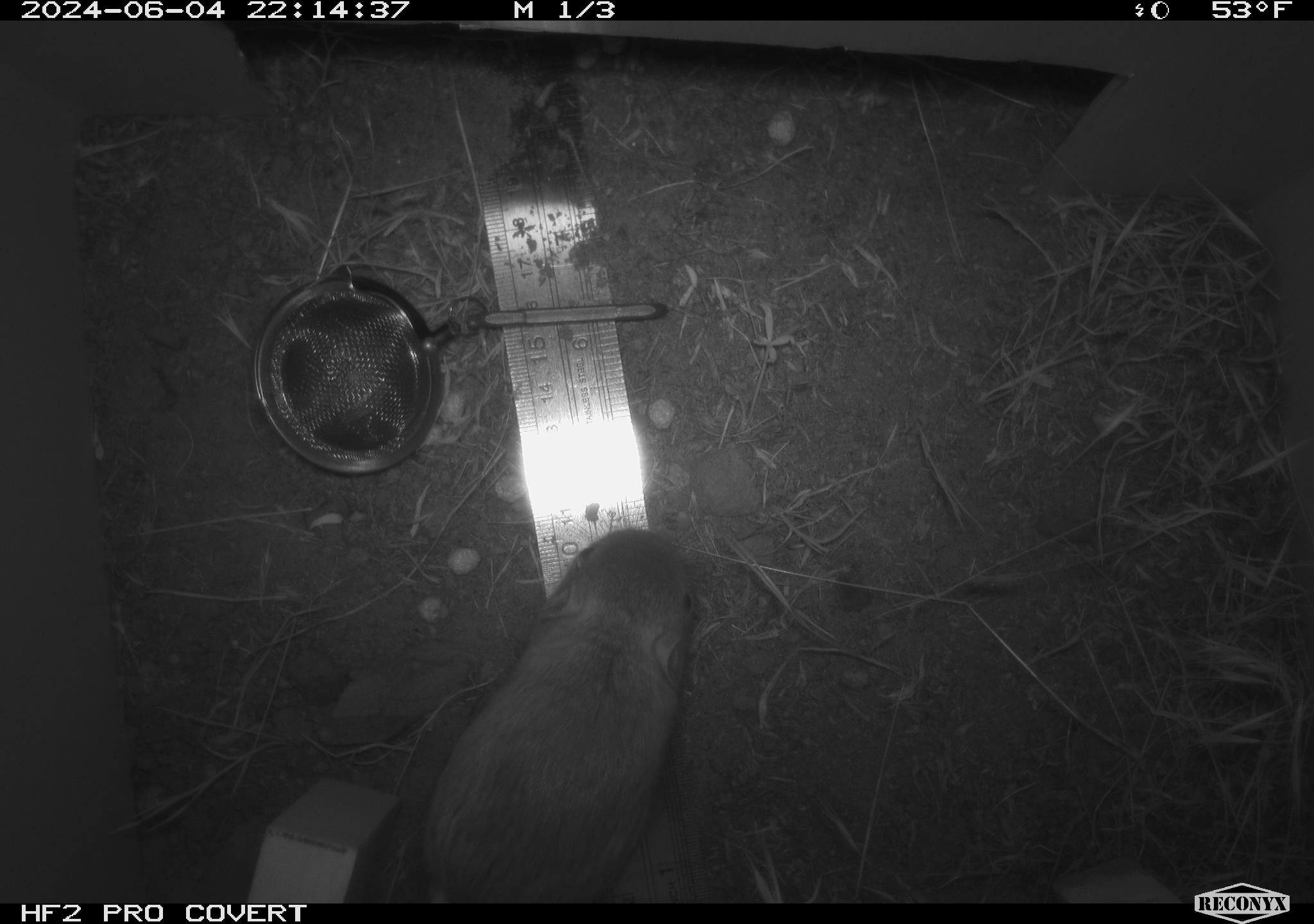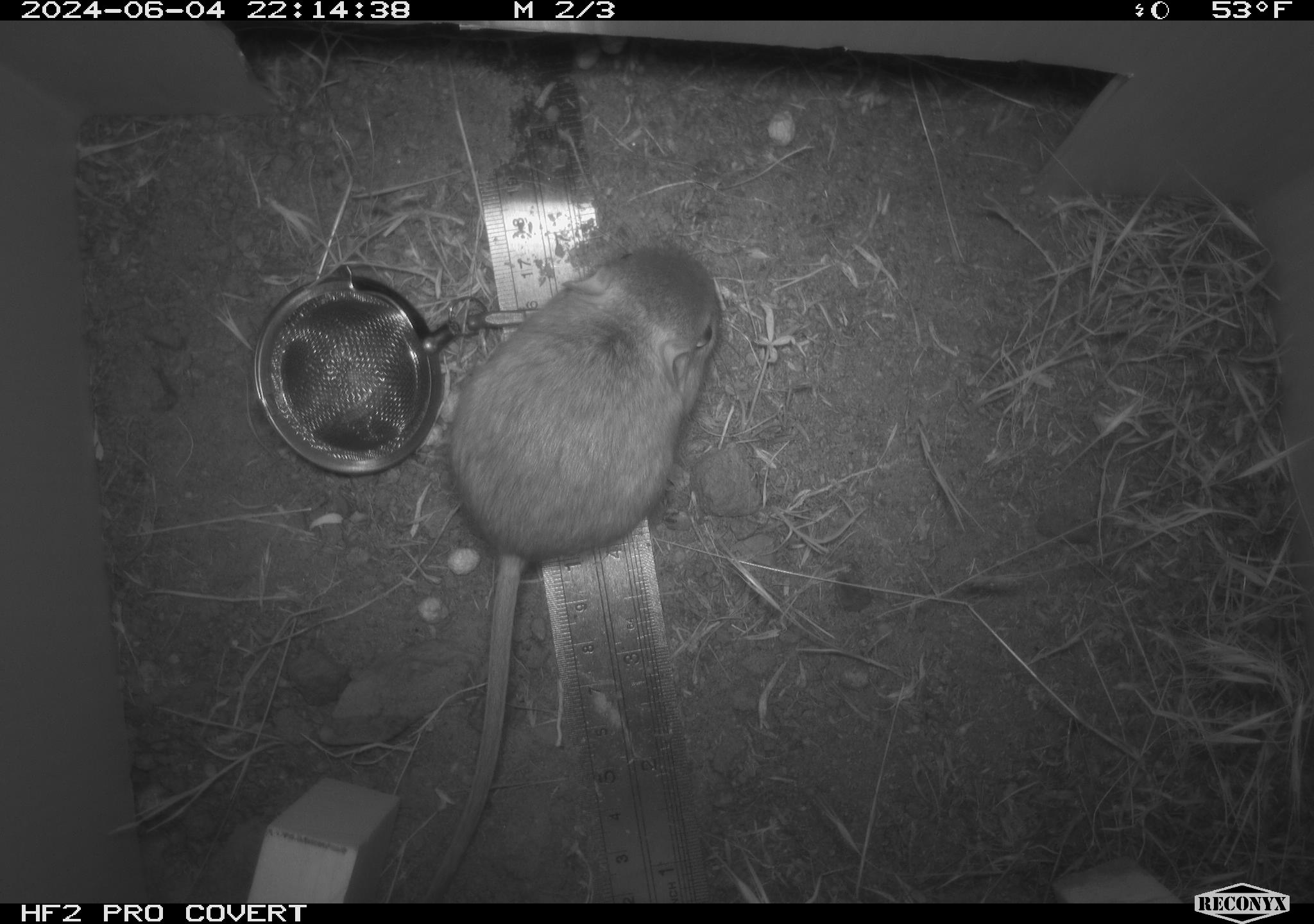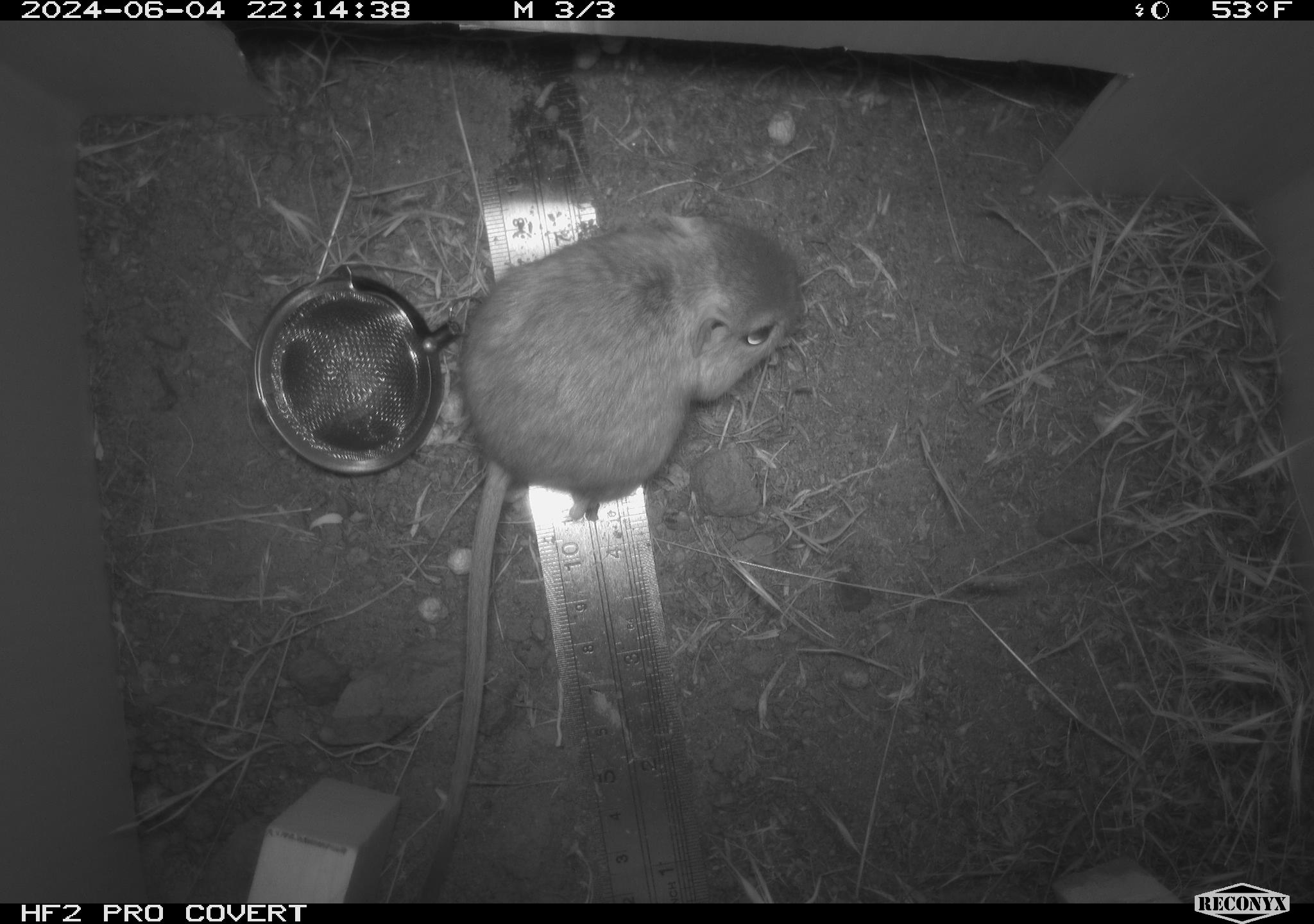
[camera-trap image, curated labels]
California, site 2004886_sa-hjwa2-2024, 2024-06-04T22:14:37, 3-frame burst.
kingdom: Animalia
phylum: Chordata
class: Mammalia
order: Rodentia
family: Heteromyidae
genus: Dipodomys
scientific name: Dipodomys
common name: kangaroo rats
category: dipodomys species